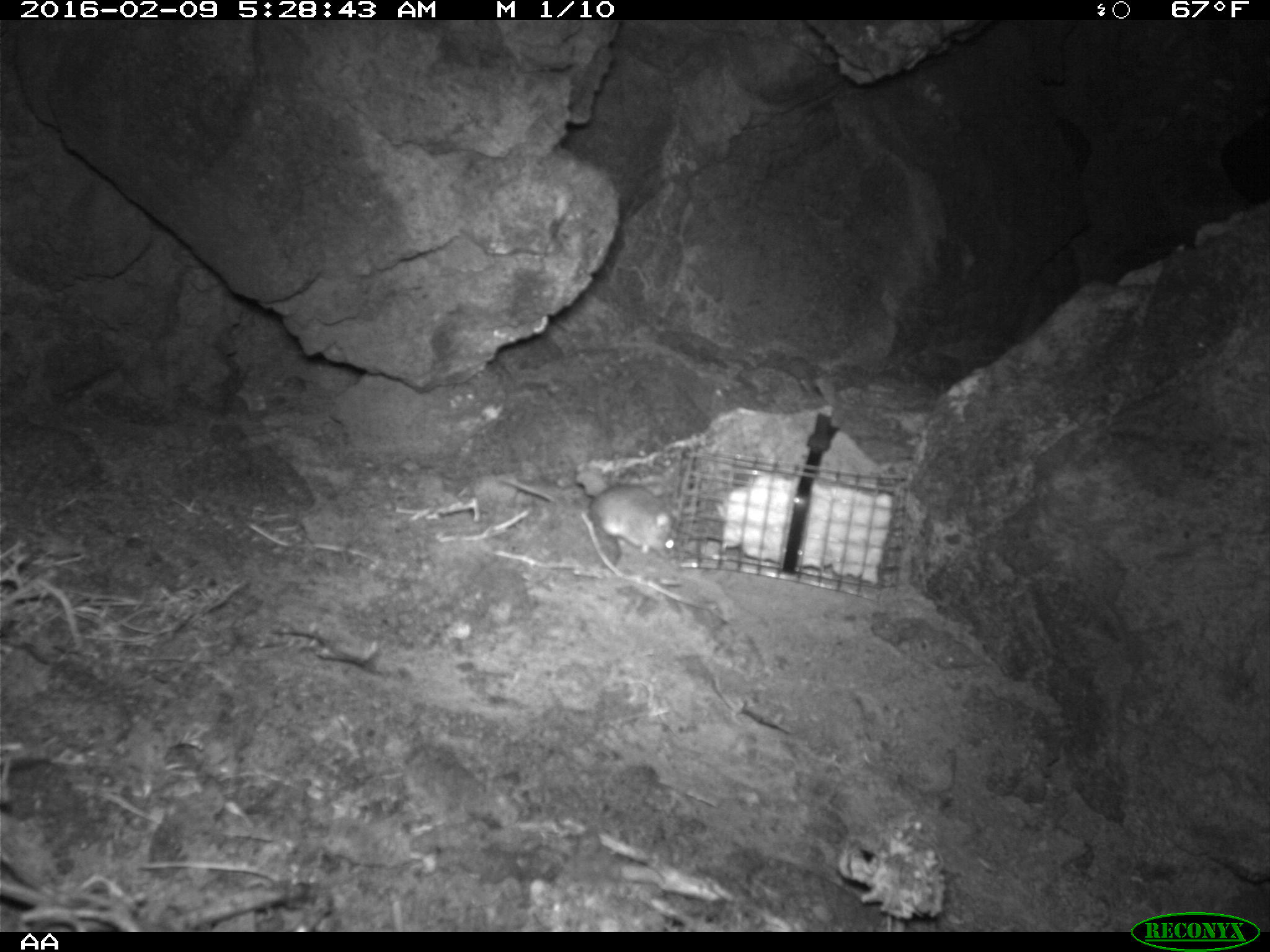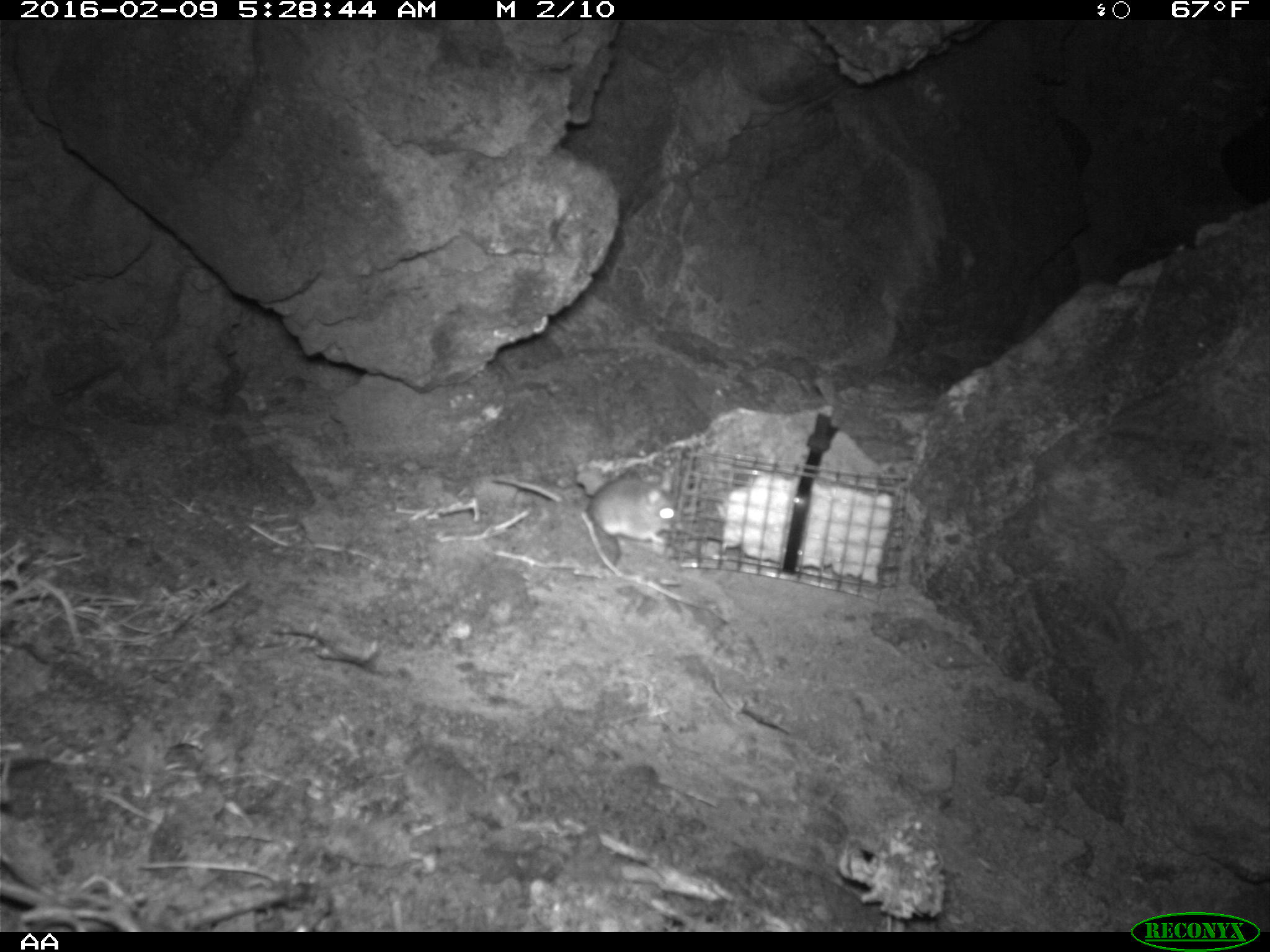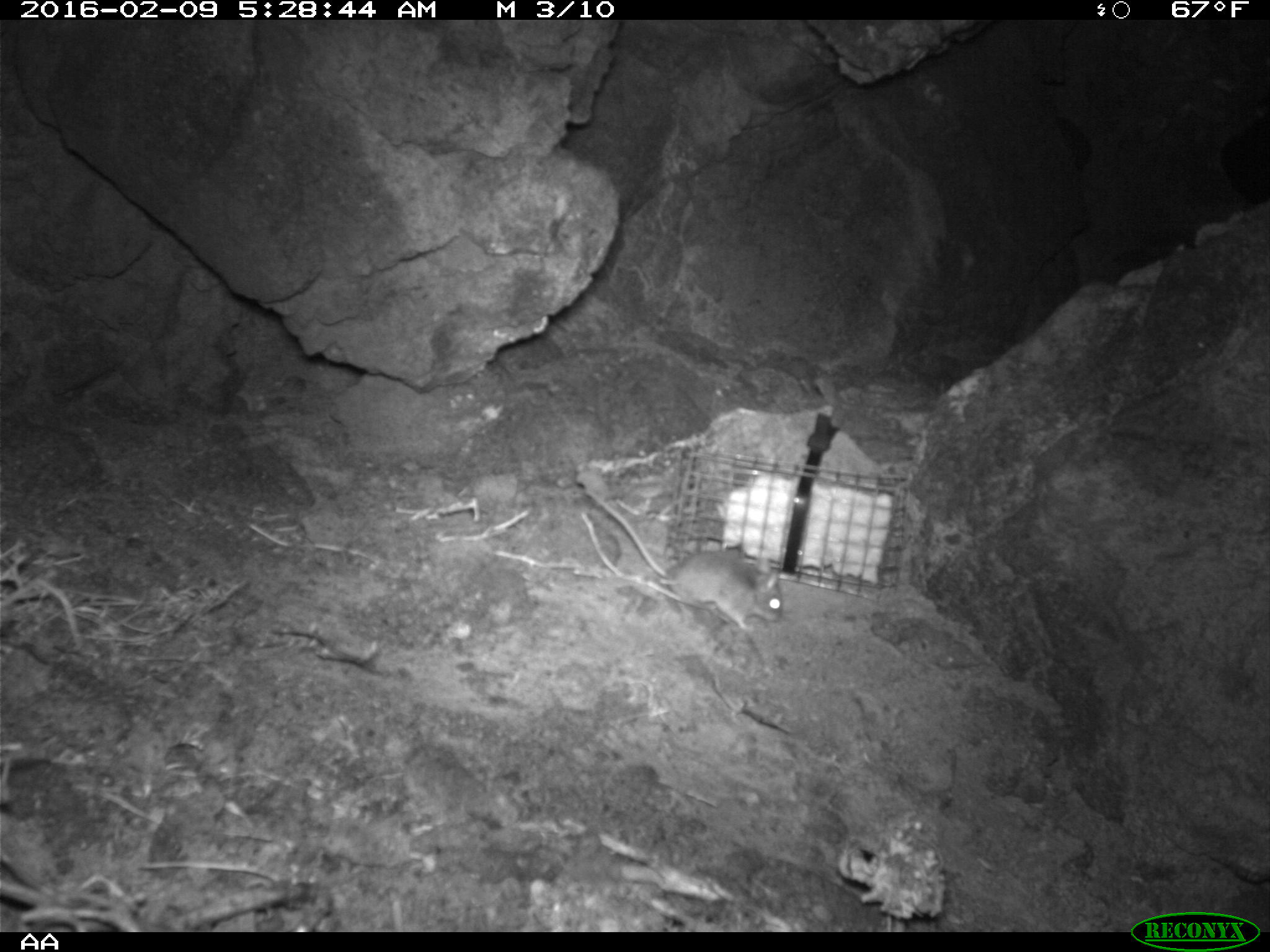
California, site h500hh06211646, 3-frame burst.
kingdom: Animalia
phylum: Chordata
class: Mammalia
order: Rodentia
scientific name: Rodentia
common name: rodent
Rodent (Rodentia).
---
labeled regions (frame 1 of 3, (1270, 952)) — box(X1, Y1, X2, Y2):
rodent: box(501, 478, 680, 558)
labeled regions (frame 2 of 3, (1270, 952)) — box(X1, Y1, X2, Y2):
rodent: box(494, 475, 677, 543)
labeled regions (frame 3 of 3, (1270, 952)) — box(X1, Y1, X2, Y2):
rodent: box(585, 490, 783, 631)